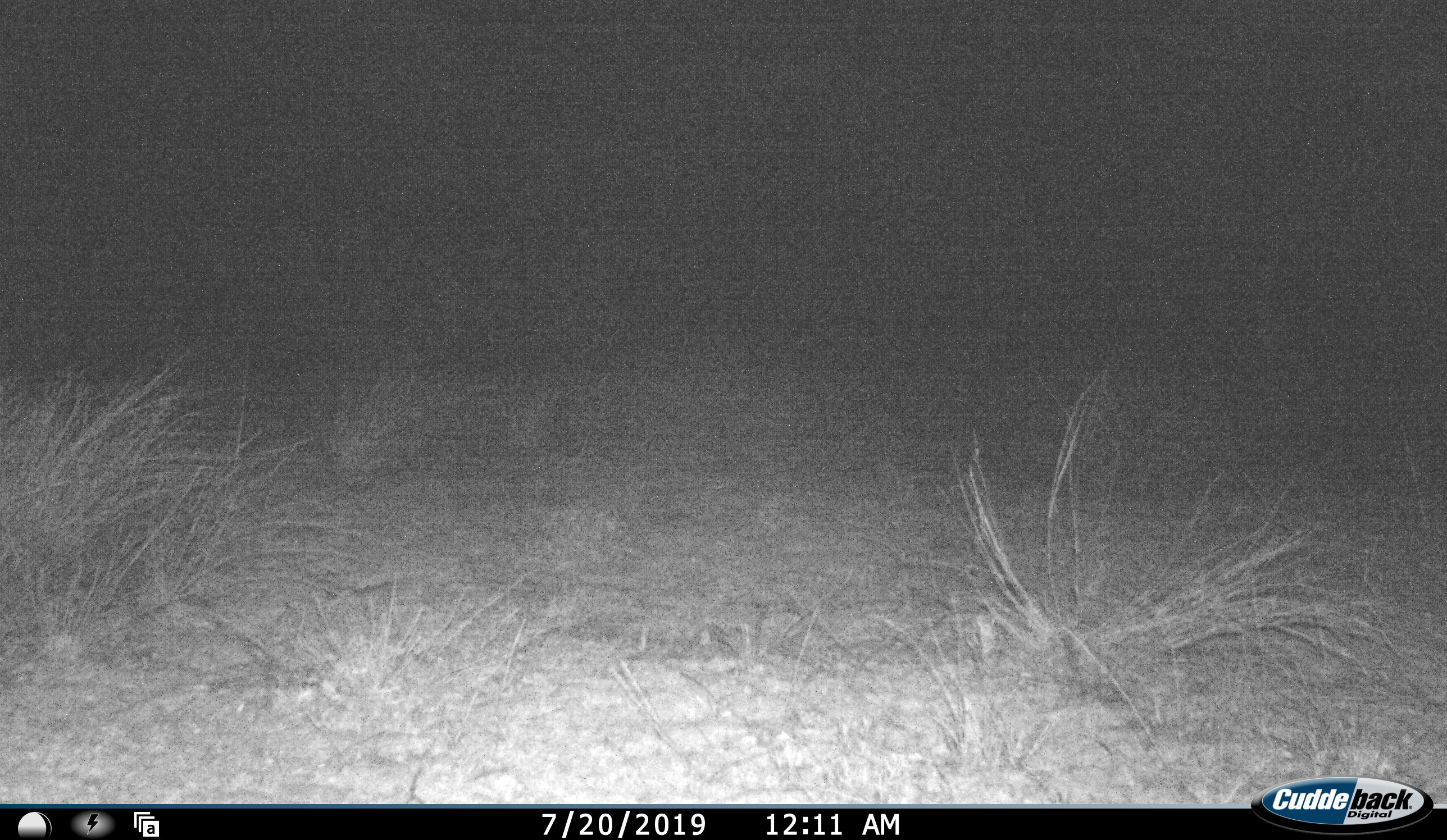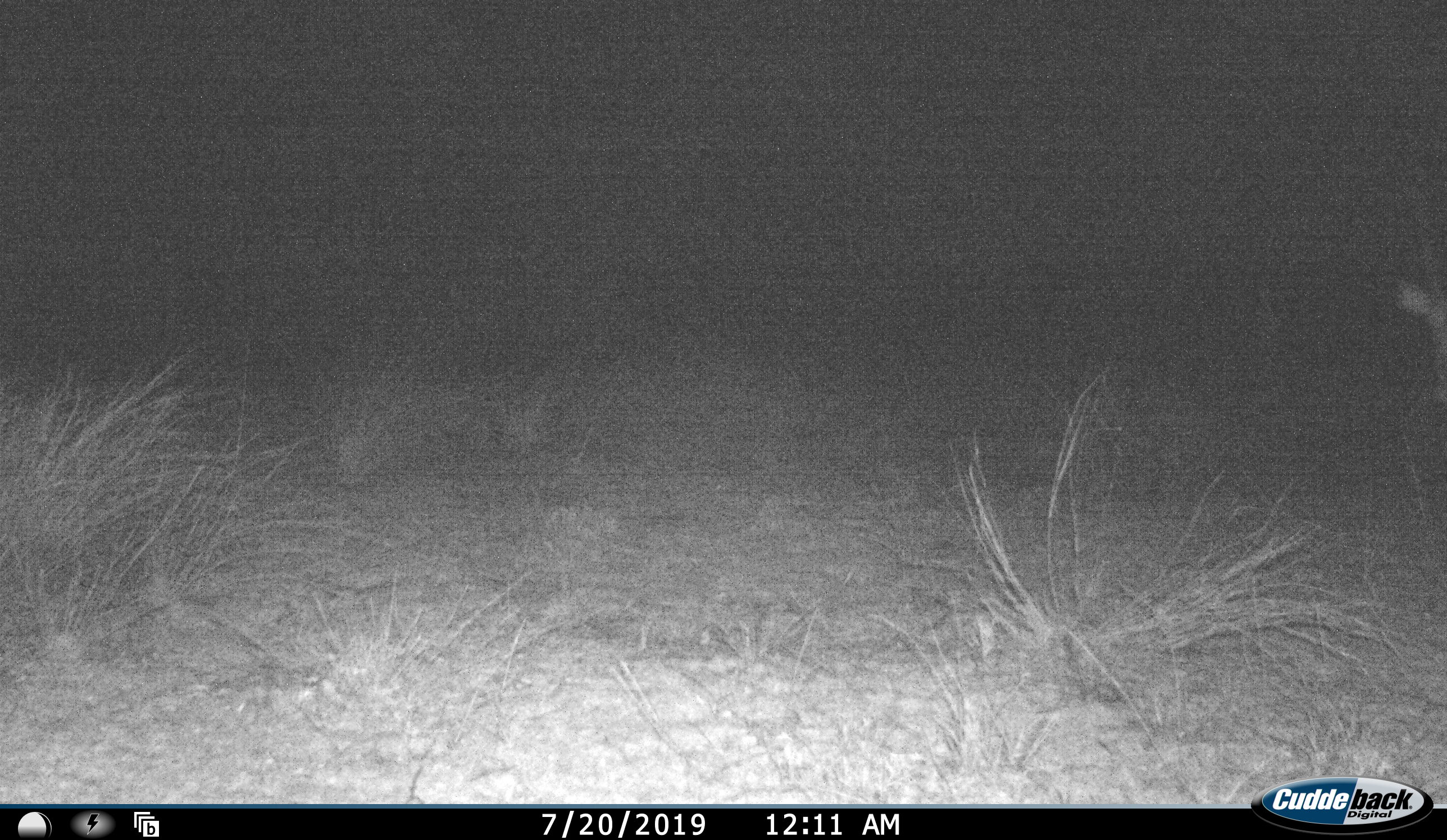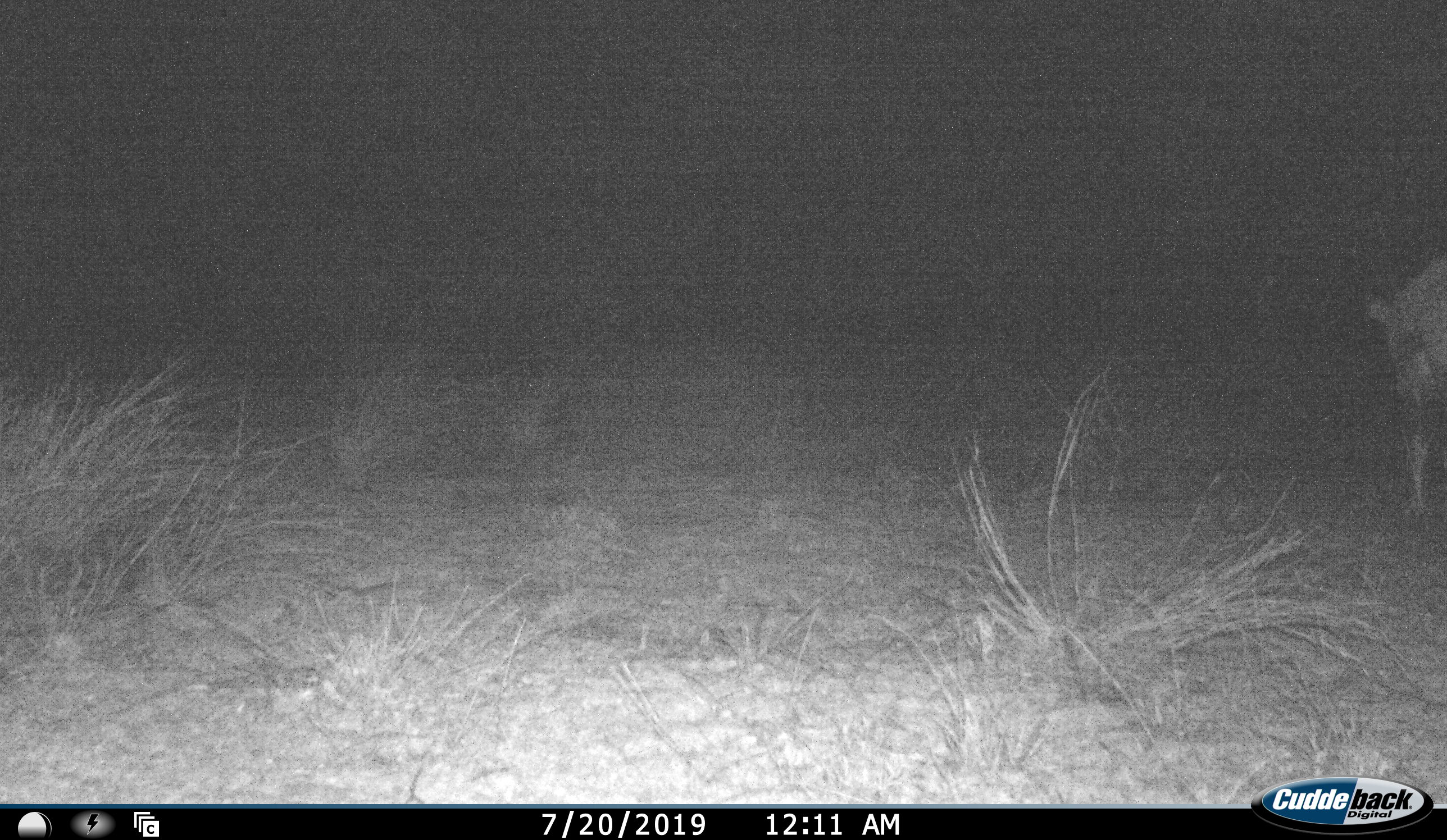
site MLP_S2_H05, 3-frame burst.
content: unidentified animal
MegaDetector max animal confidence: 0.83